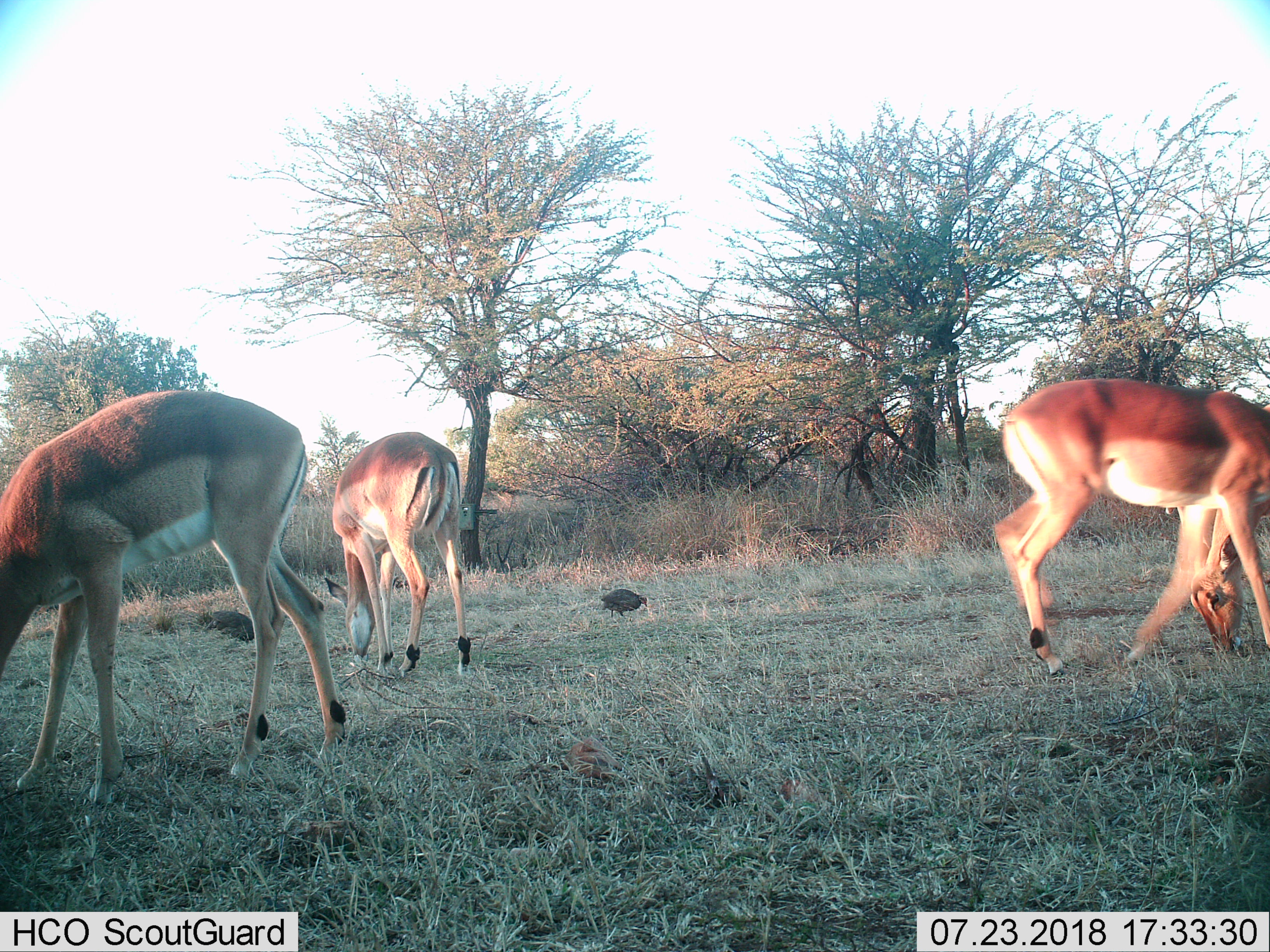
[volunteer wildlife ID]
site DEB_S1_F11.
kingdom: Animalia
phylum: Chordata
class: Aves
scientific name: Aves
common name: bird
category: birdother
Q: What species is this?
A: Birdother (bird) (Aves).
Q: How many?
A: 2.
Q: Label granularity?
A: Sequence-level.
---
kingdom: Animalia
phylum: Chordata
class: Mammalia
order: Artiodactyla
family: Bovidae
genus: Aepyceros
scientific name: Aepyceros melampus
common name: impala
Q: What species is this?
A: Impala (Aepyceros melampus).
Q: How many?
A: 4.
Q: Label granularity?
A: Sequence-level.